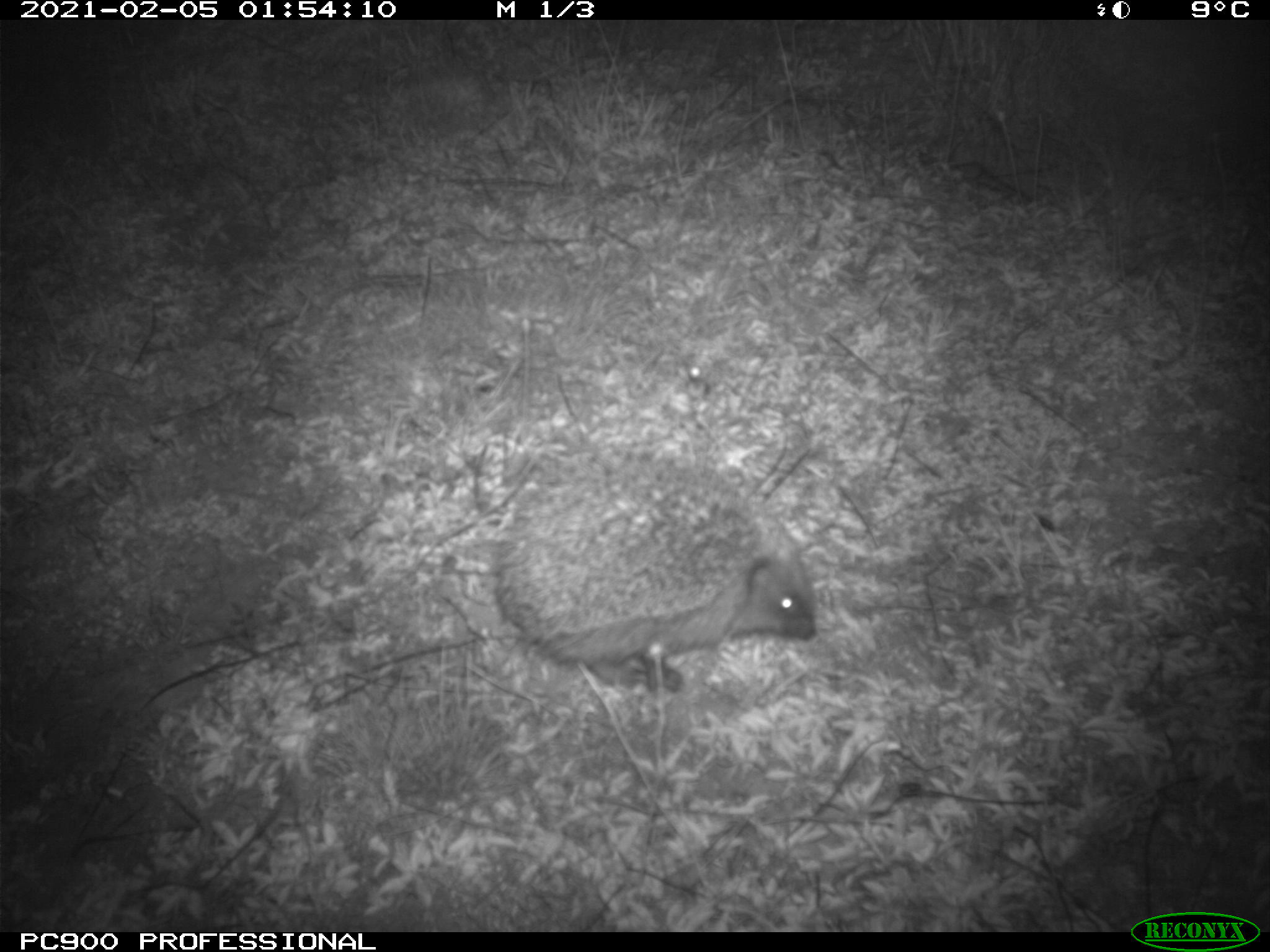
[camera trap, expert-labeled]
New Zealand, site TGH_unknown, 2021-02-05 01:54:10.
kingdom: Animalia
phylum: Chordata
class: Mammalia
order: Eulipotyphla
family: Erinaceidae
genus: Erinaceus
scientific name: Erinaceus europaeus europaeus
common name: european hedgehog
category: hedgehog